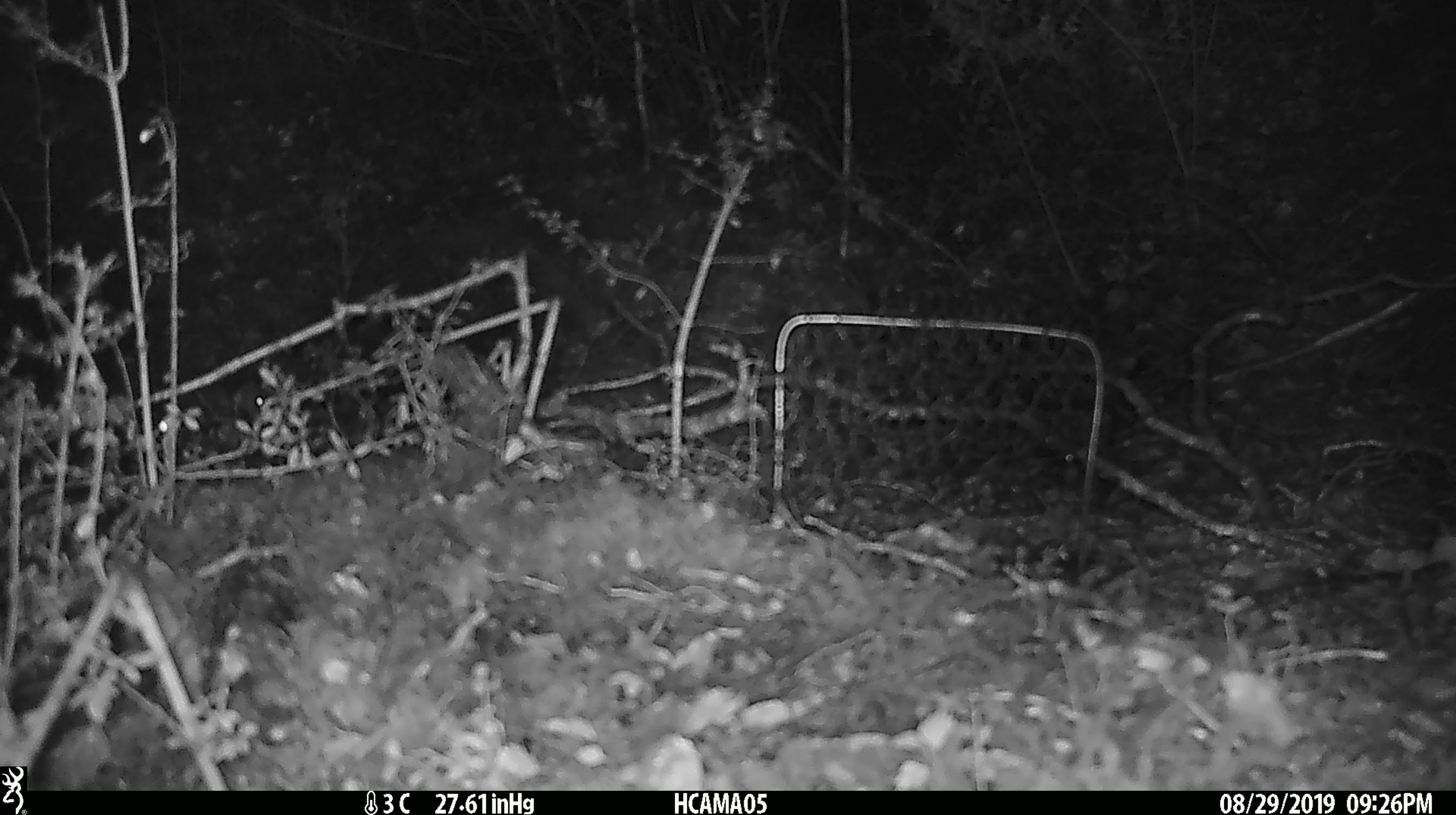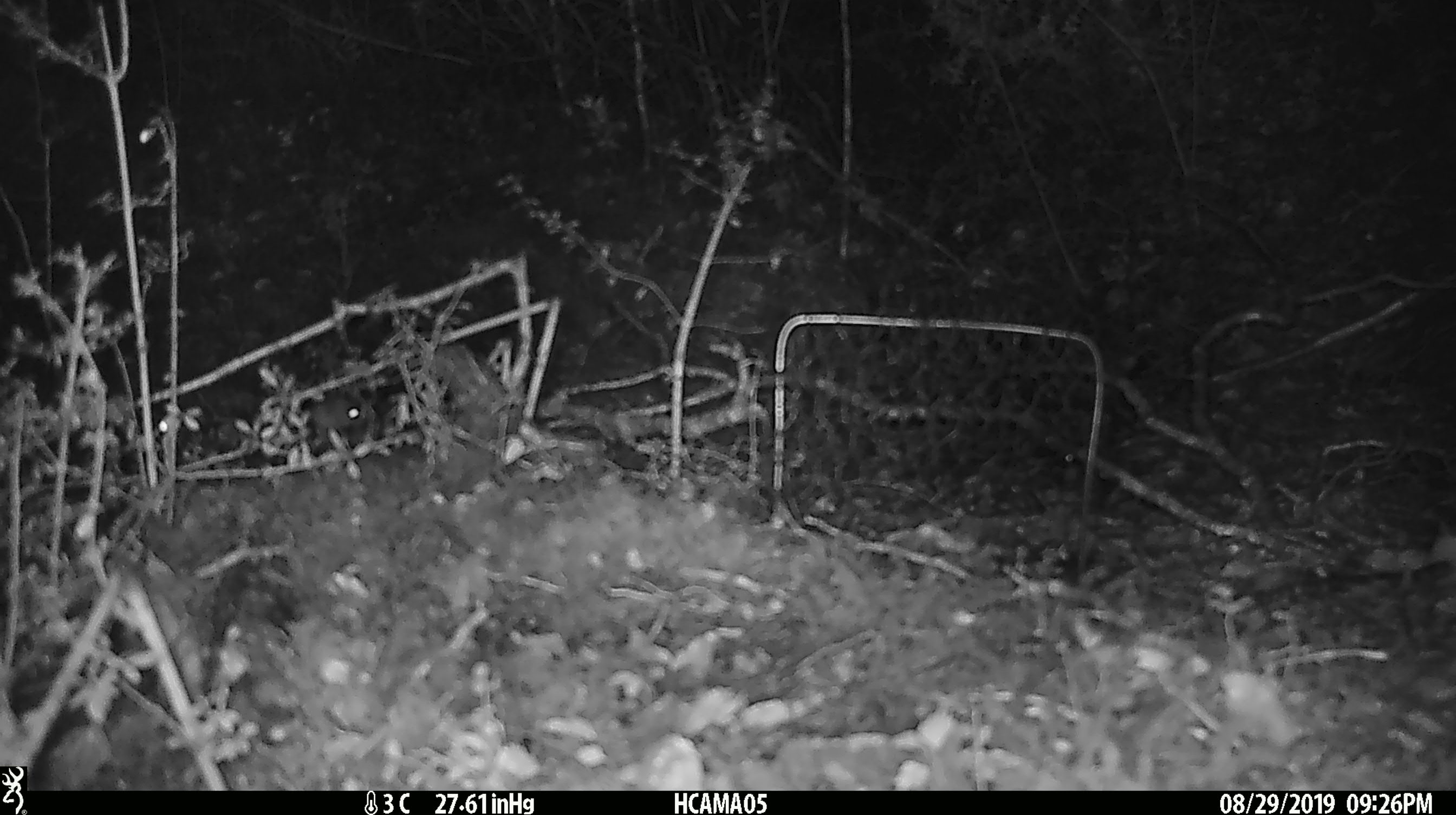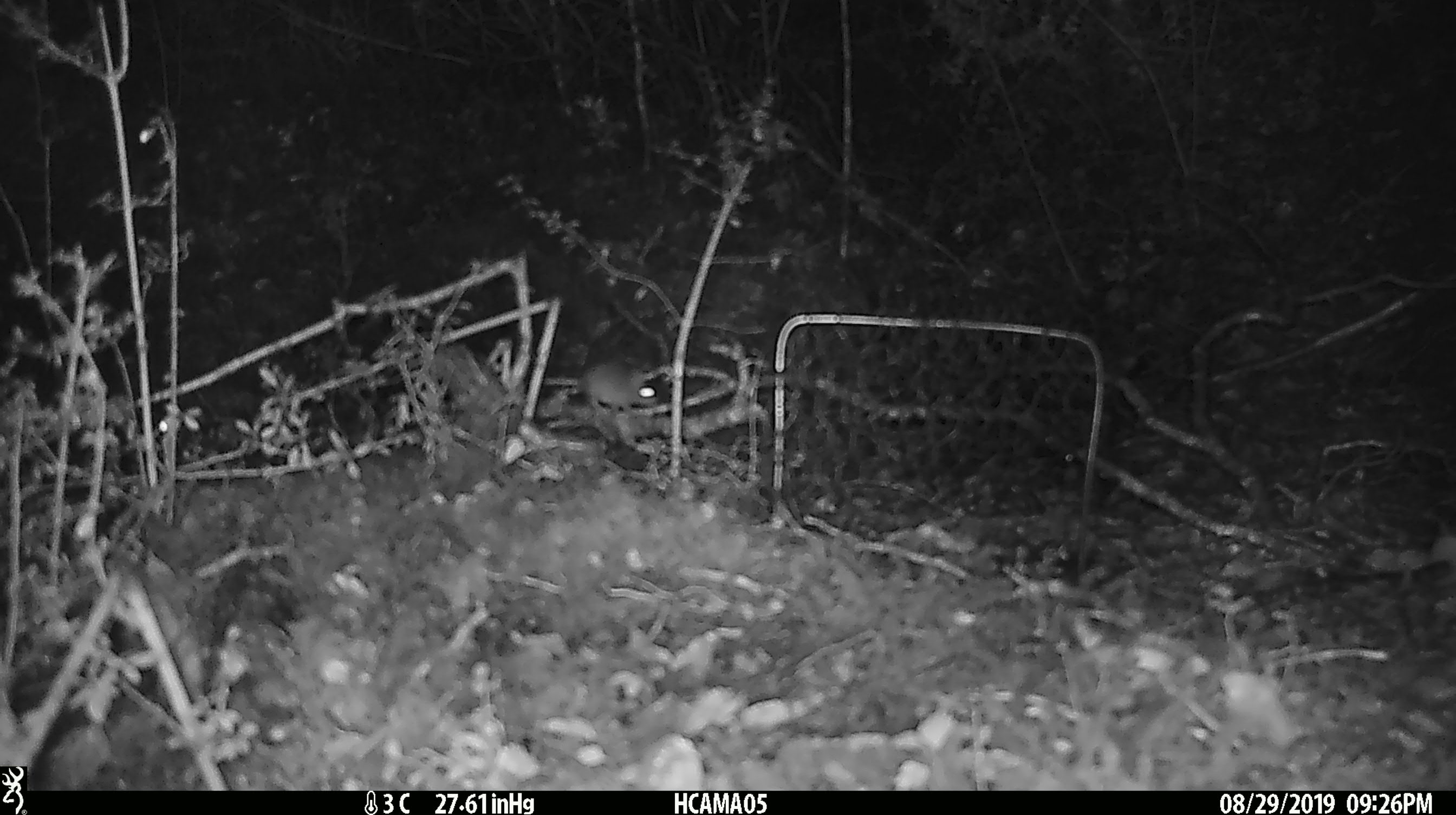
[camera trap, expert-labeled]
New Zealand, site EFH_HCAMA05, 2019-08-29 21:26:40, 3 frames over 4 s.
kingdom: Animalia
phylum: Chordata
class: Mammalia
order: Rodentia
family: Muridae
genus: Mus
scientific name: Mus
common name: mouse